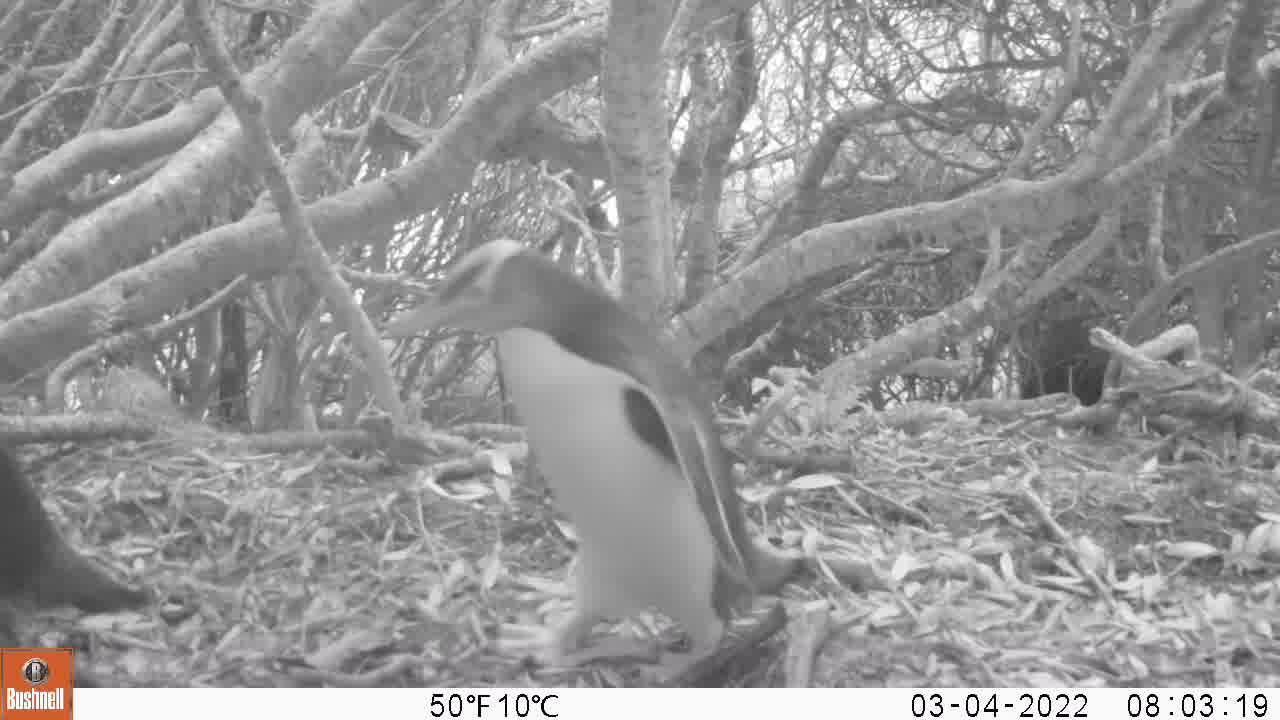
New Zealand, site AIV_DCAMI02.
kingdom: Animalia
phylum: Chordata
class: Aves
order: Sphenisciformes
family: Spheniscidae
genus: Megadyptes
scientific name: Megadyptes antipodes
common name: yellow-eyed penguin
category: yellow eyed penguin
Yellow eyed penguin (yellow-eyed penguin) (Megadyptes antipodes).